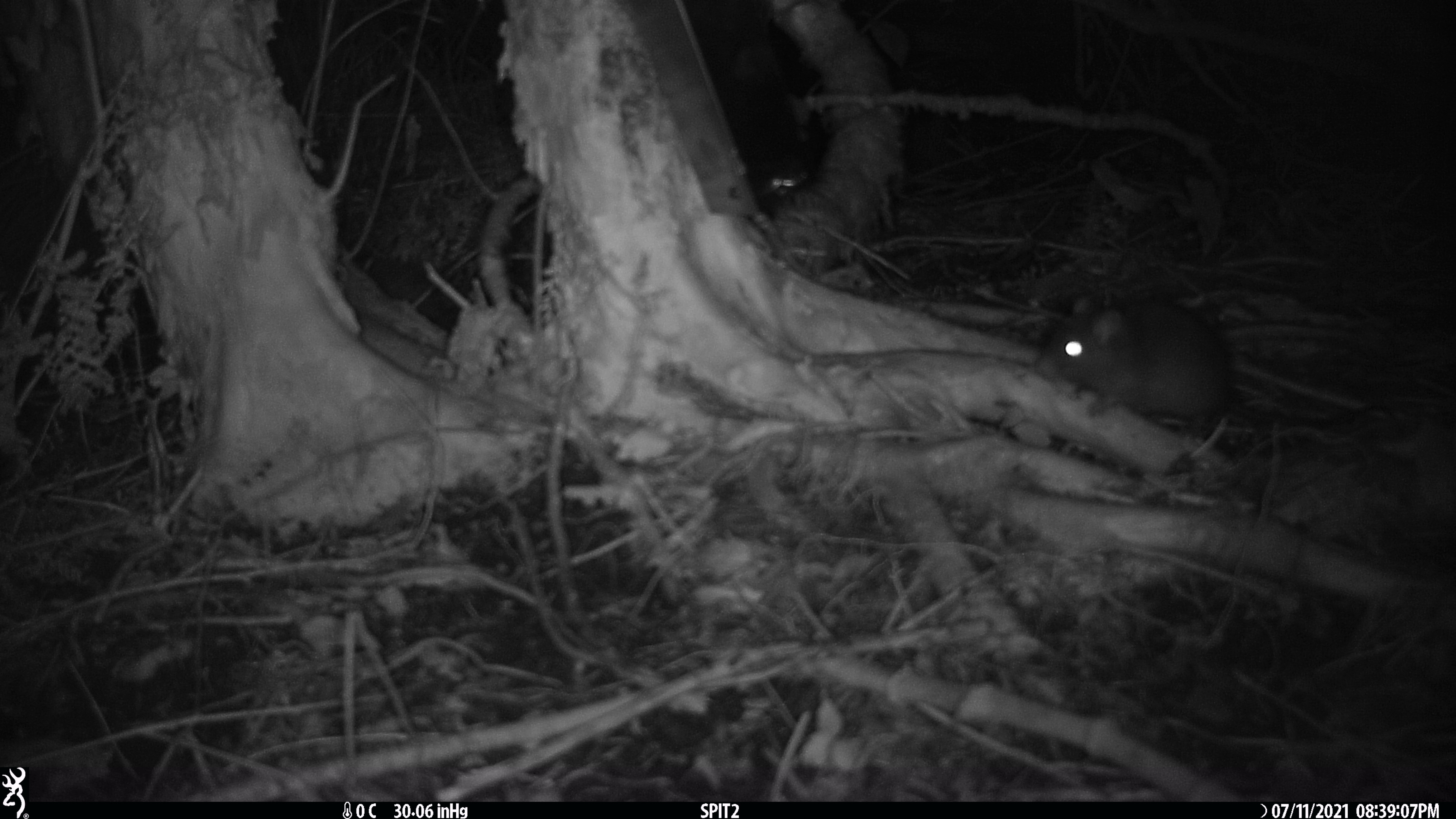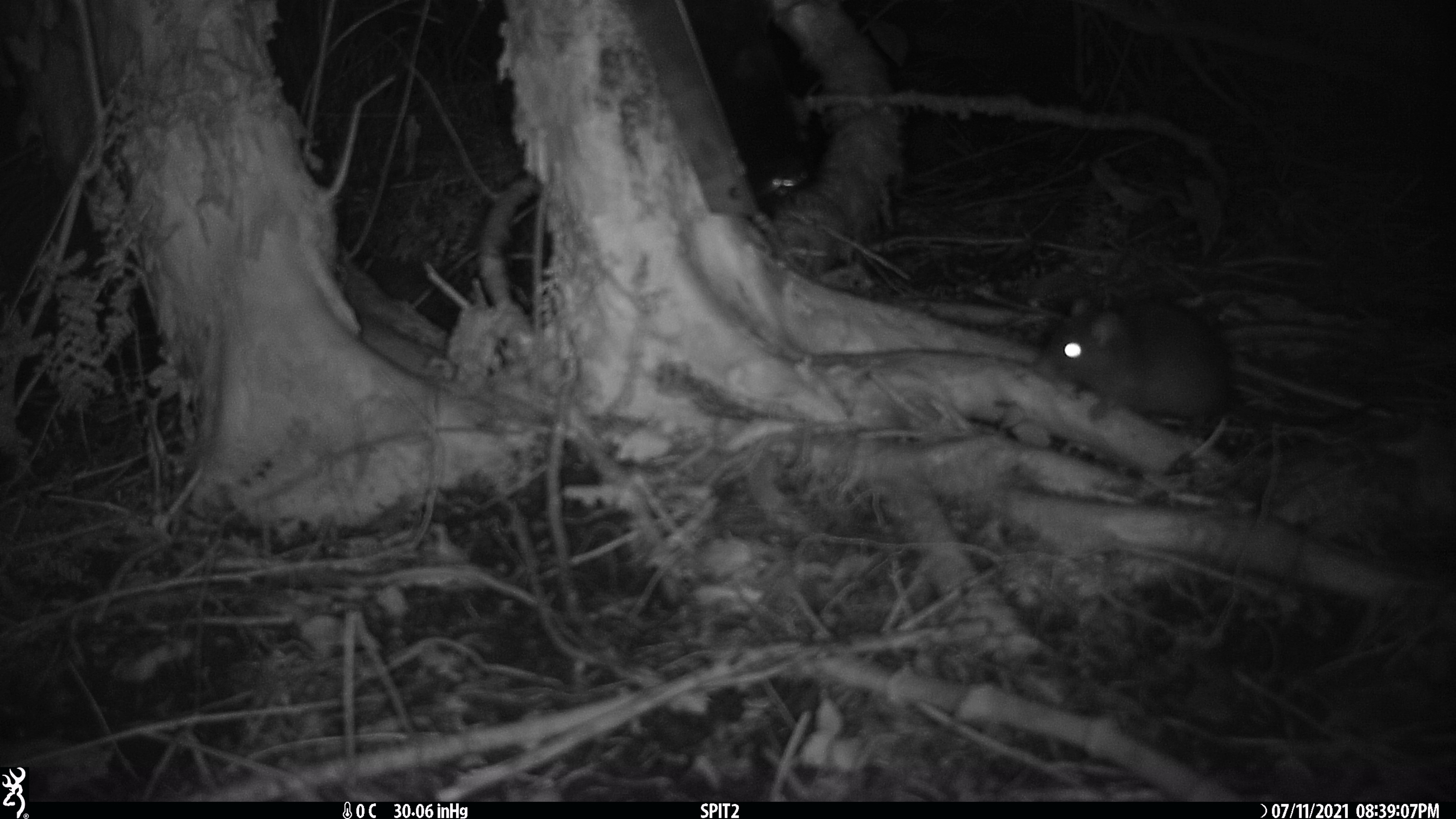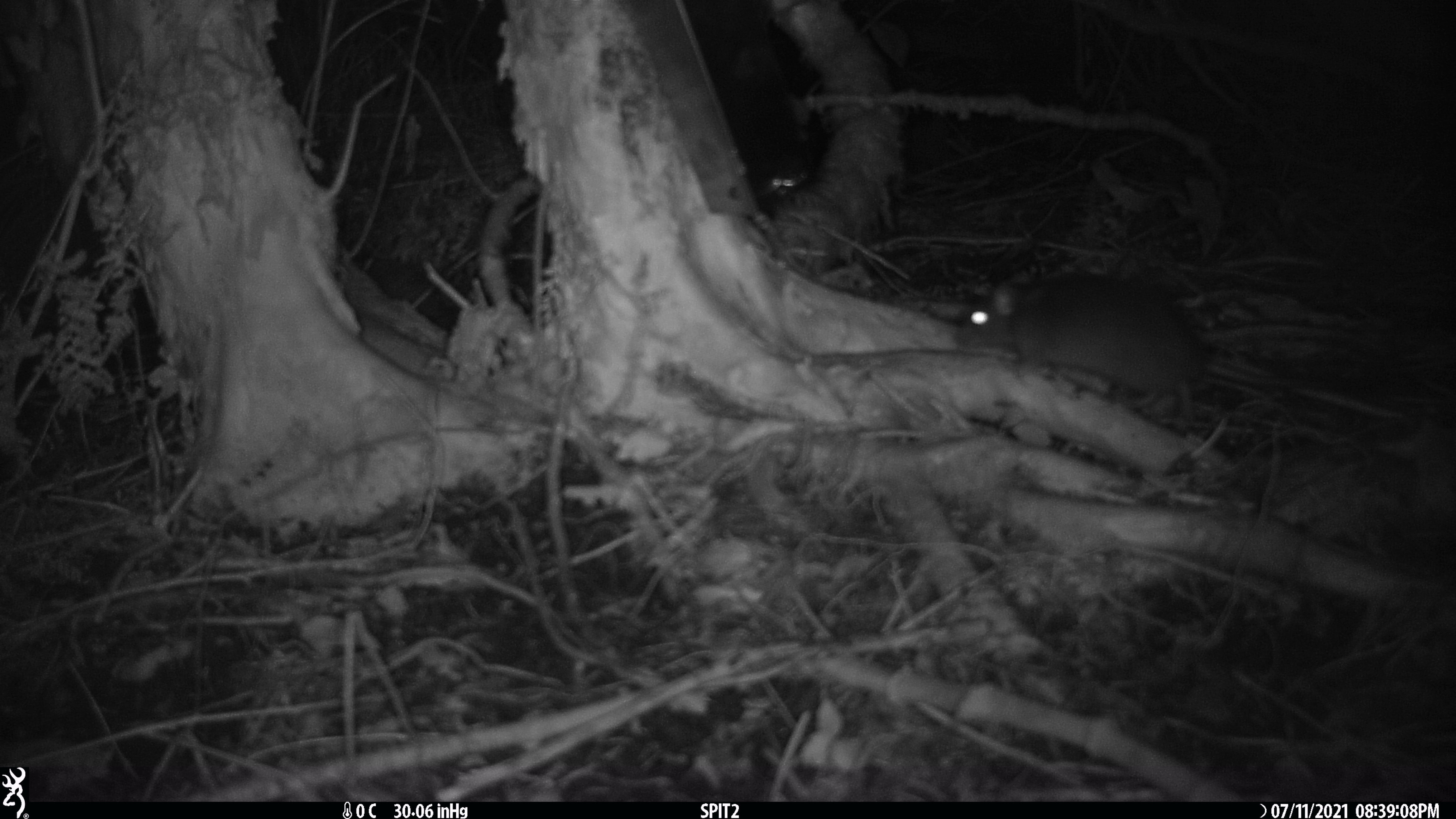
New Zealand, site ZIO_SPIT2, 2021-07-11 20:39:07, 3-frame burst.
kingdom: Animalia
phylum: Chordata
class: Mammalia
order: Rodentia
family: Muridae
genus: Rattus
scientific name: Rattus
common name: rat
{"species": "rat (Rattus)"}